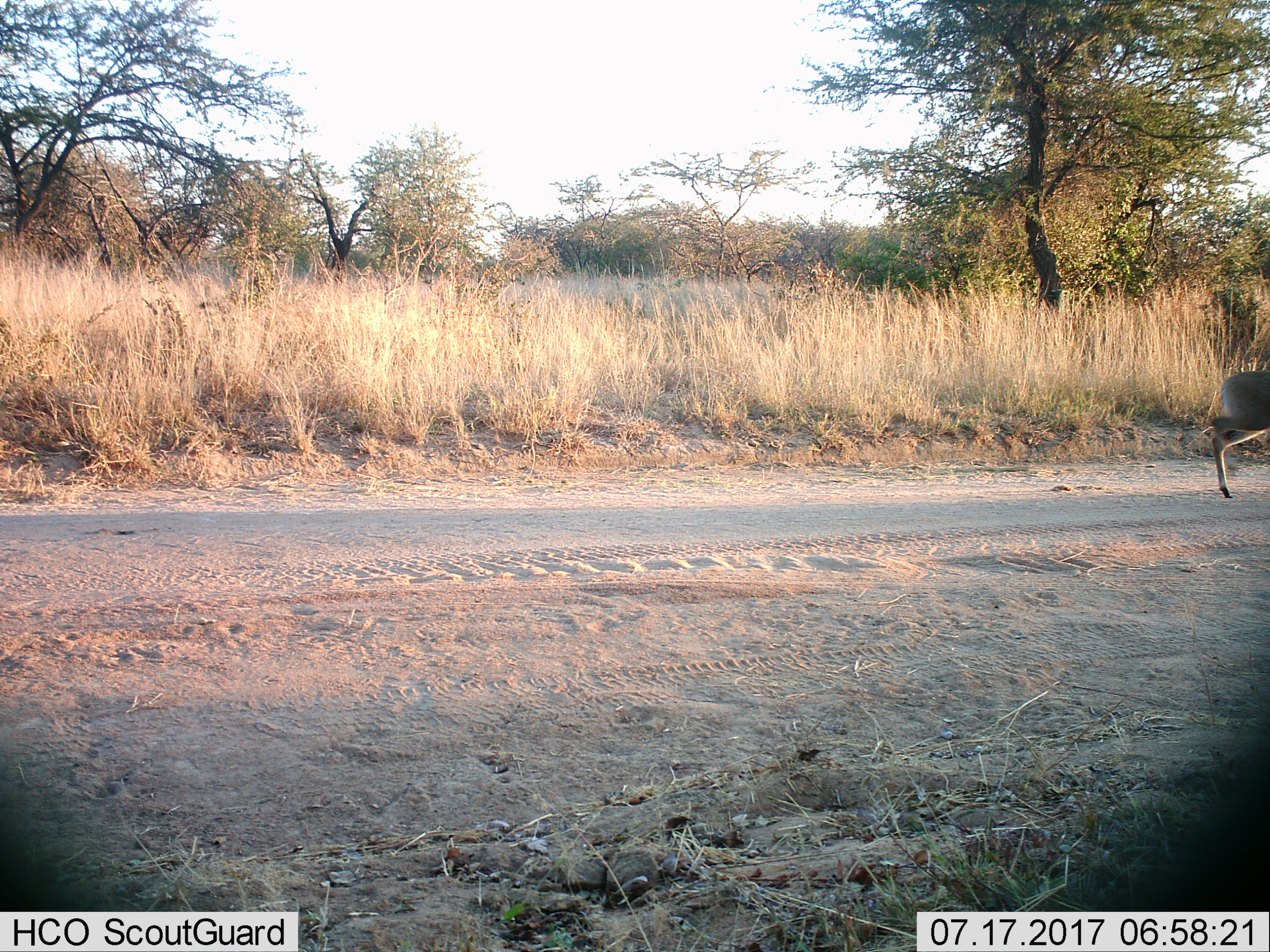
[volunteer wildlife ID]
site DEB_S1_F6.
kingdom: Animalia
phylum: Chordata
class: Mammalia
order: Artiodactyla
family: Bovidae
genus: Sylvicapra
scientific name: Sylvicapra grimmia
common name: common duiker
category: duikercommongrey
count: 1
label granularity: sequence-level